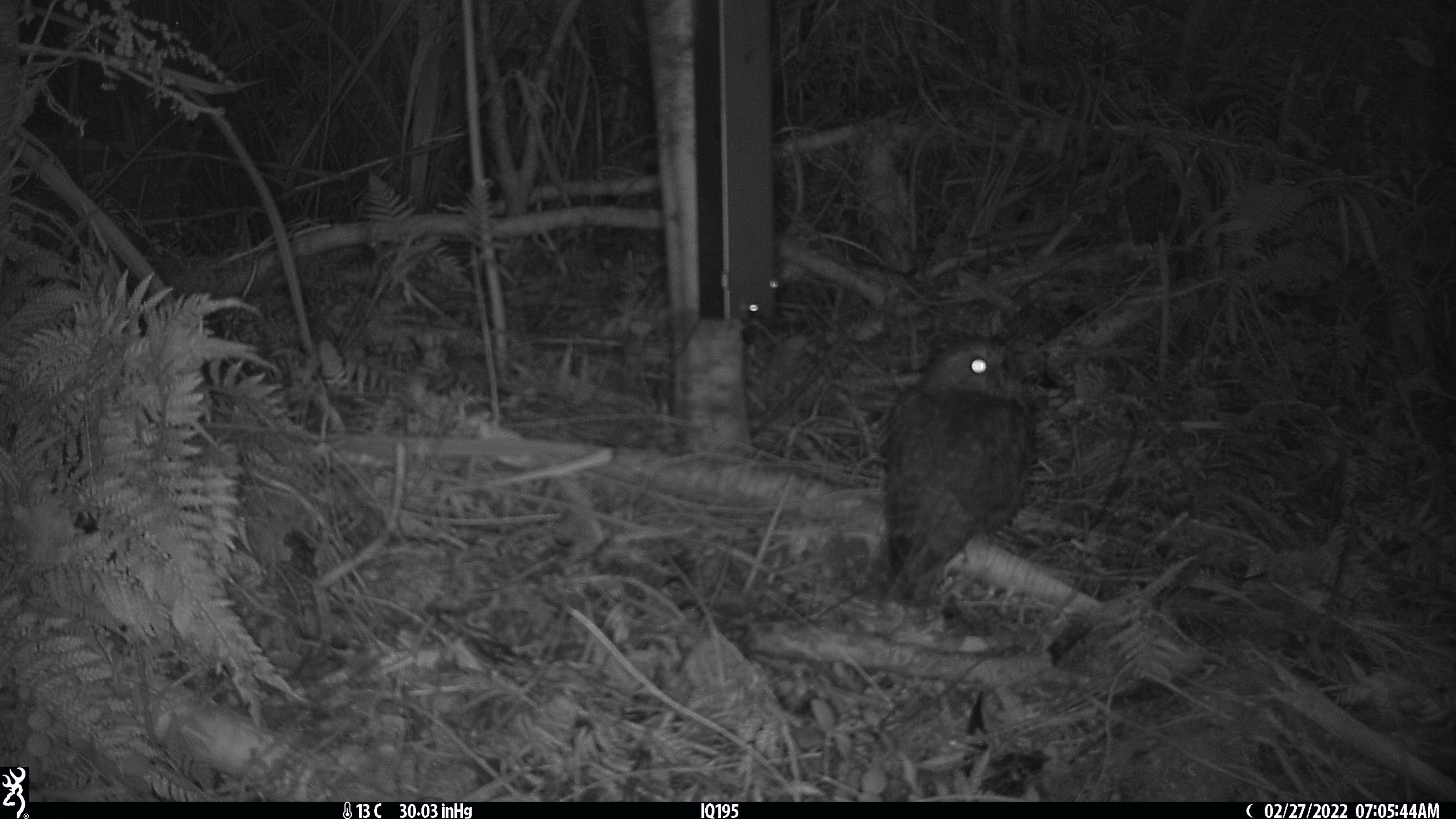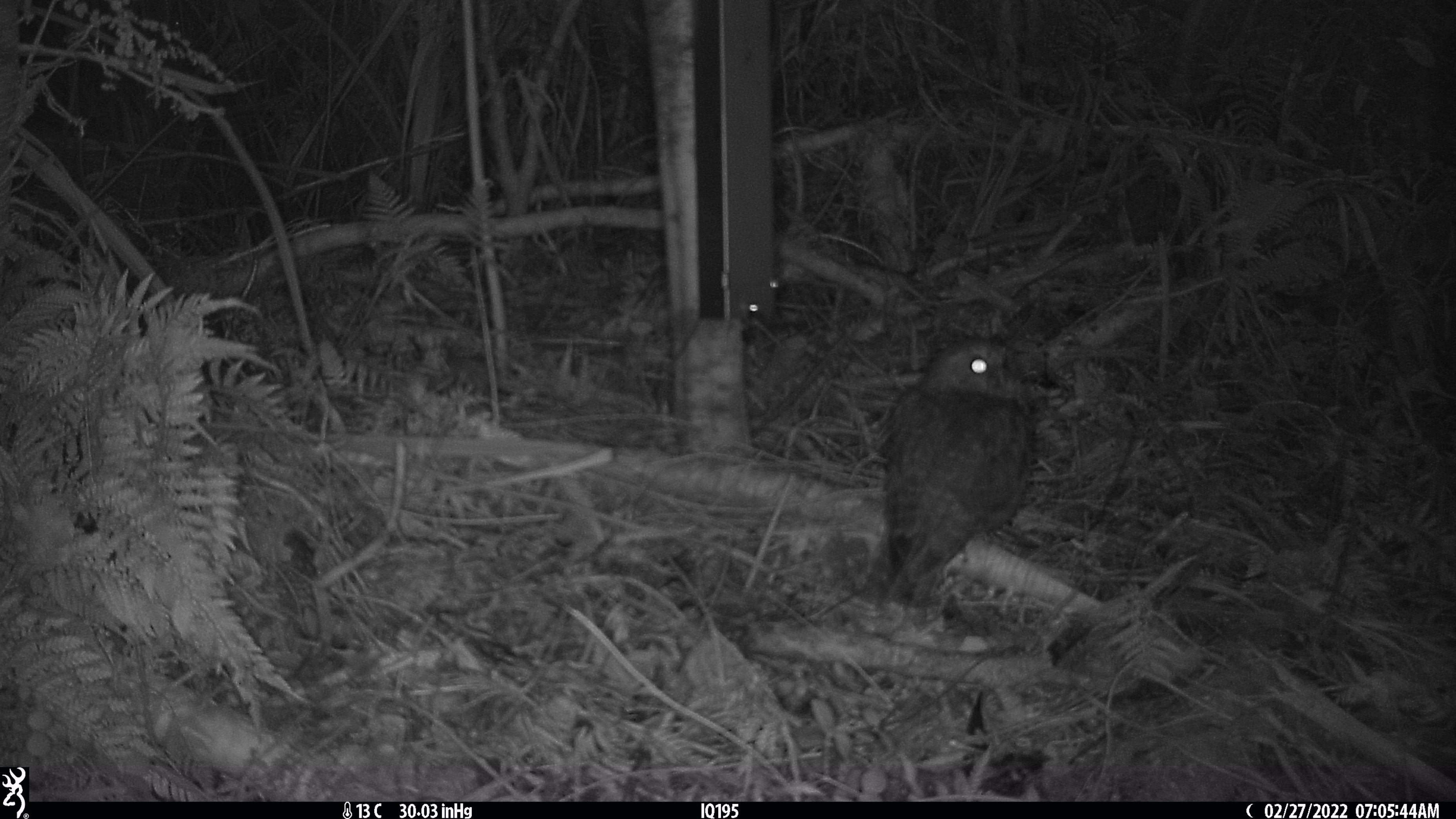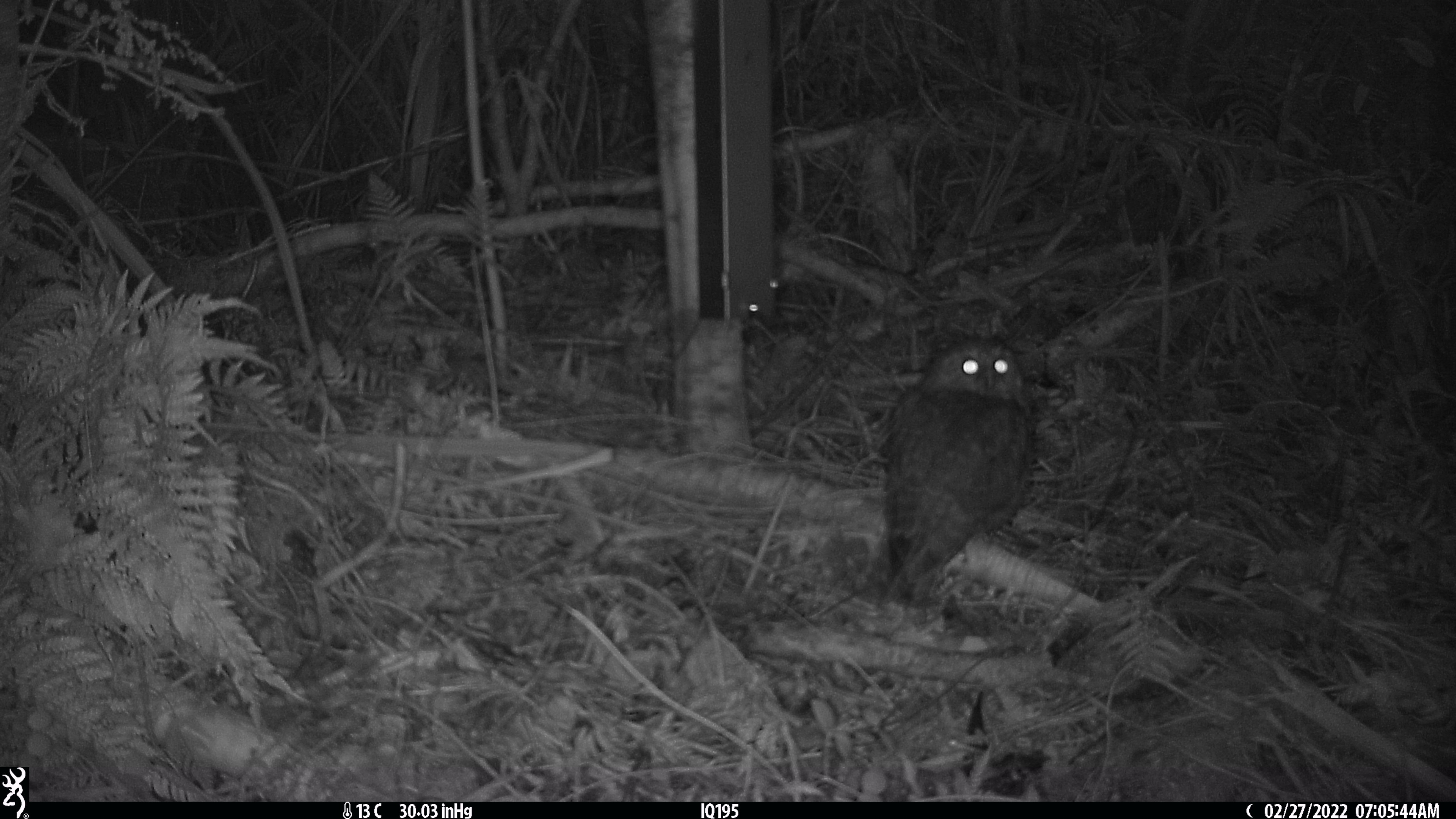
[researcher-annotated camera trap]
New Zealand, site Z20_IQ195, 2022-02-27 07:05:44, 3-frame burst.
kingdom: Animalia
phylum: Chordata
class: Aves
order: Strigiformes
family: Strigidae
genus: Ninox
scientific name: Ninox novaeseelandiae novaeseelandiae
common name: morepork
Morepork (Ninox novaeseelandiae novaeseelandiae).